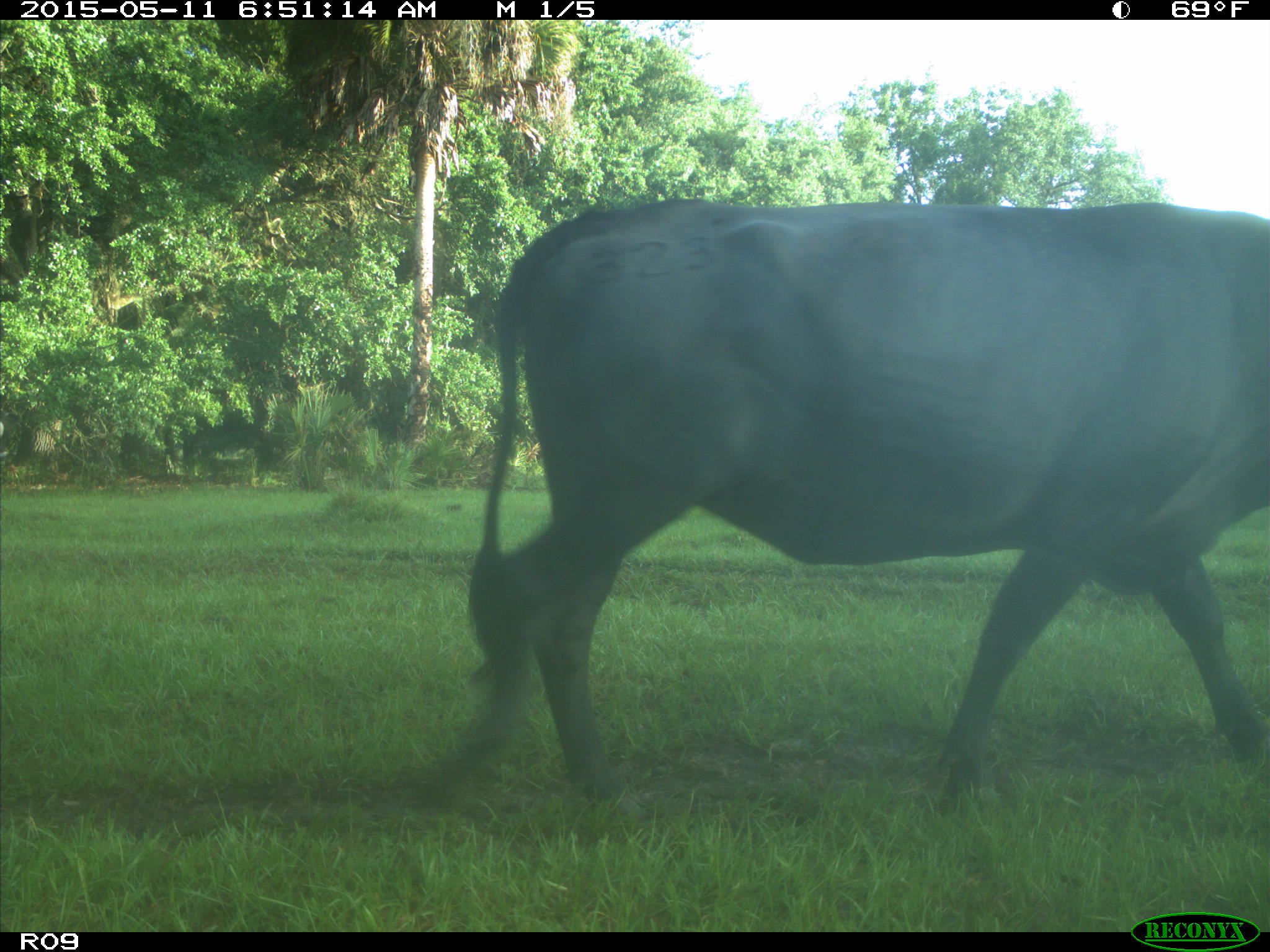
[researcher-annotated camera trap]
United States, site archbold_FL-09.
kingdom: Animalia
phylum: Chordata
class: Mammalia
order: Artiodactyla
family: Bovidae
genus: Bos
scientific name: Bos taurus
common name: domestic cow